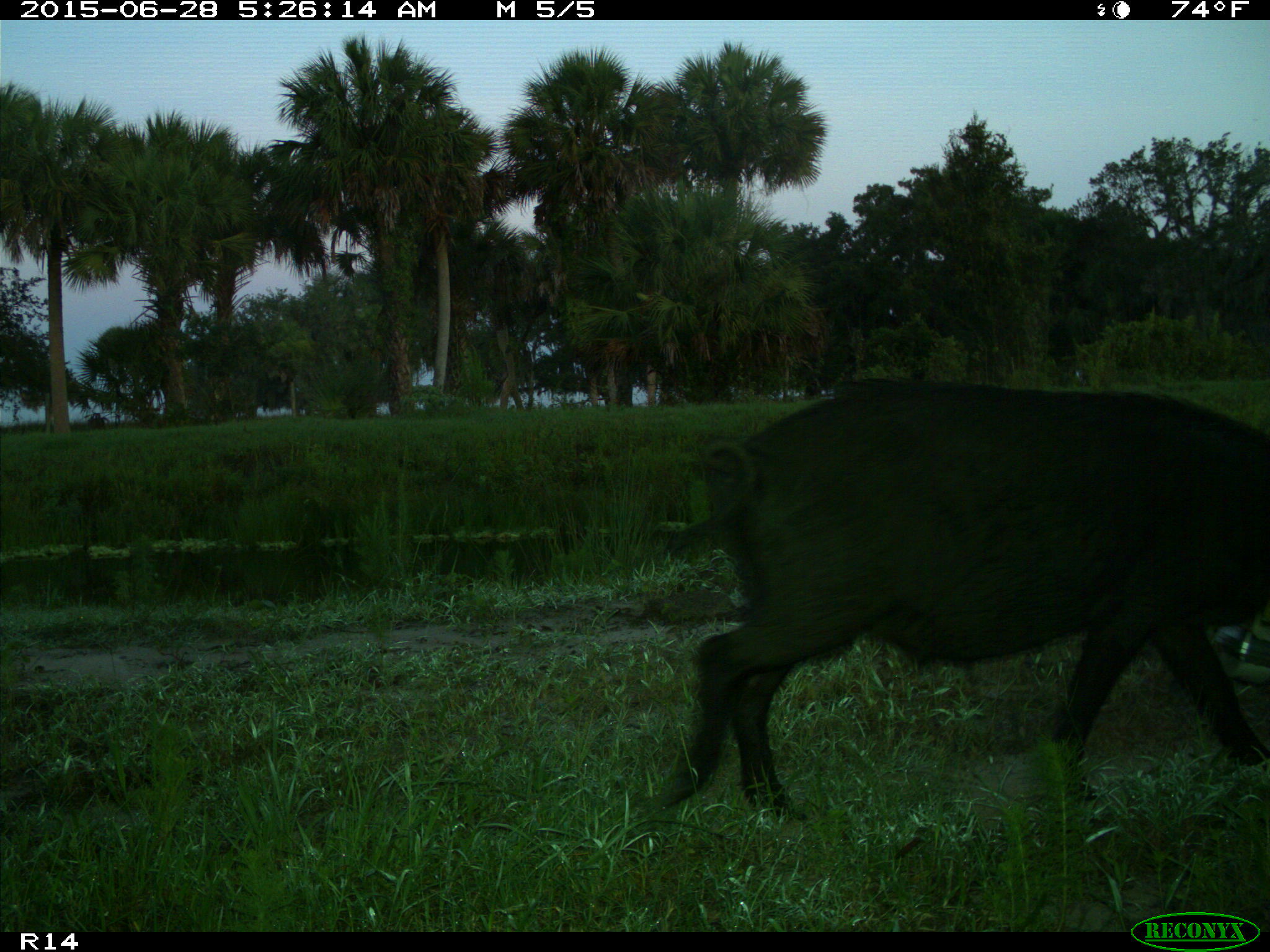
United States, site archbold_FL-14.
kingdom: Animalia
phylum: Chordata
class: Mammalia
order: Artiodactyla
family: Suidae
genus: Sus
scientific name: Sus scrofa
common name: wild boar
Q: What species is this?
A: Sus scrofa (wild boar).